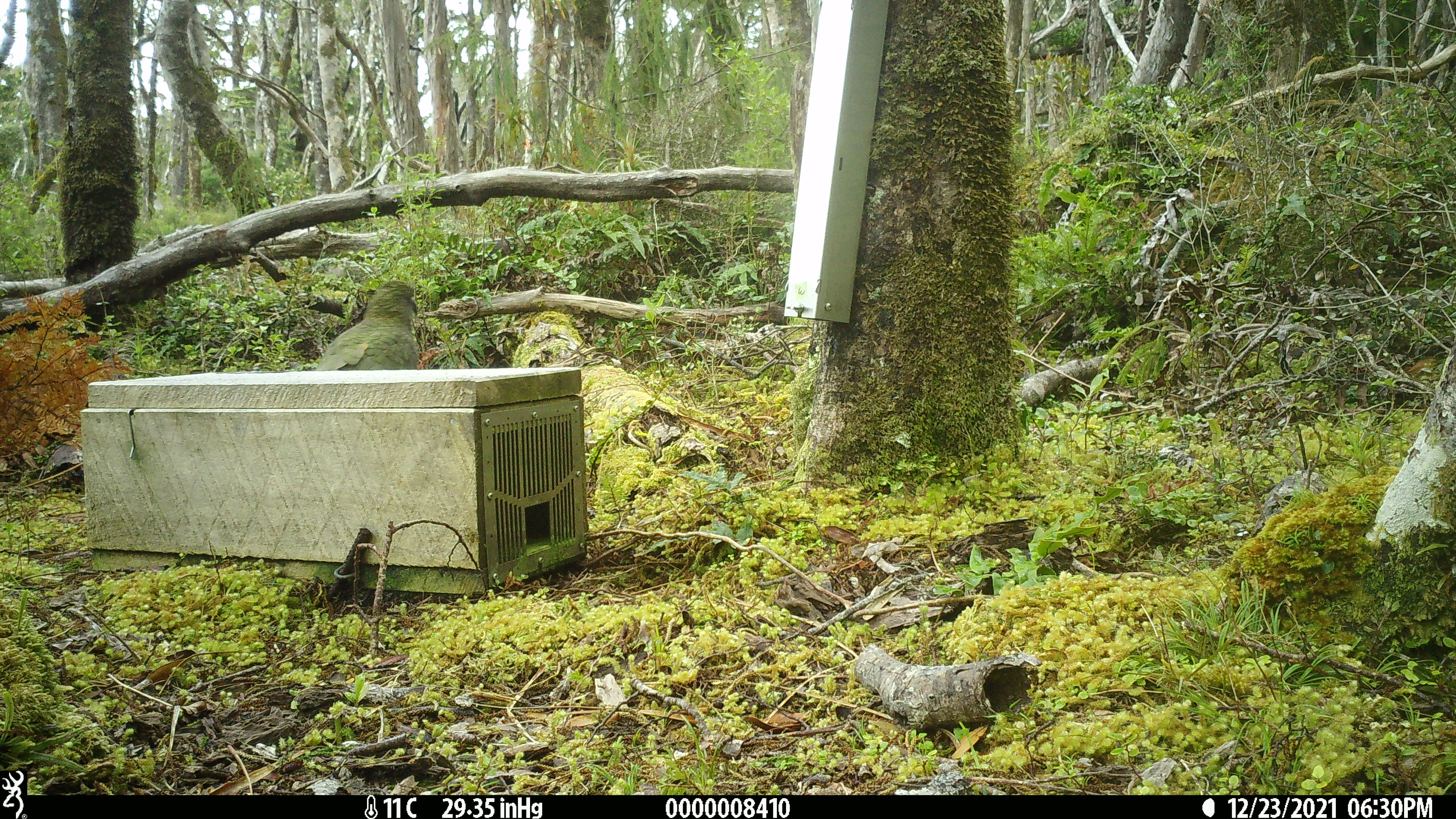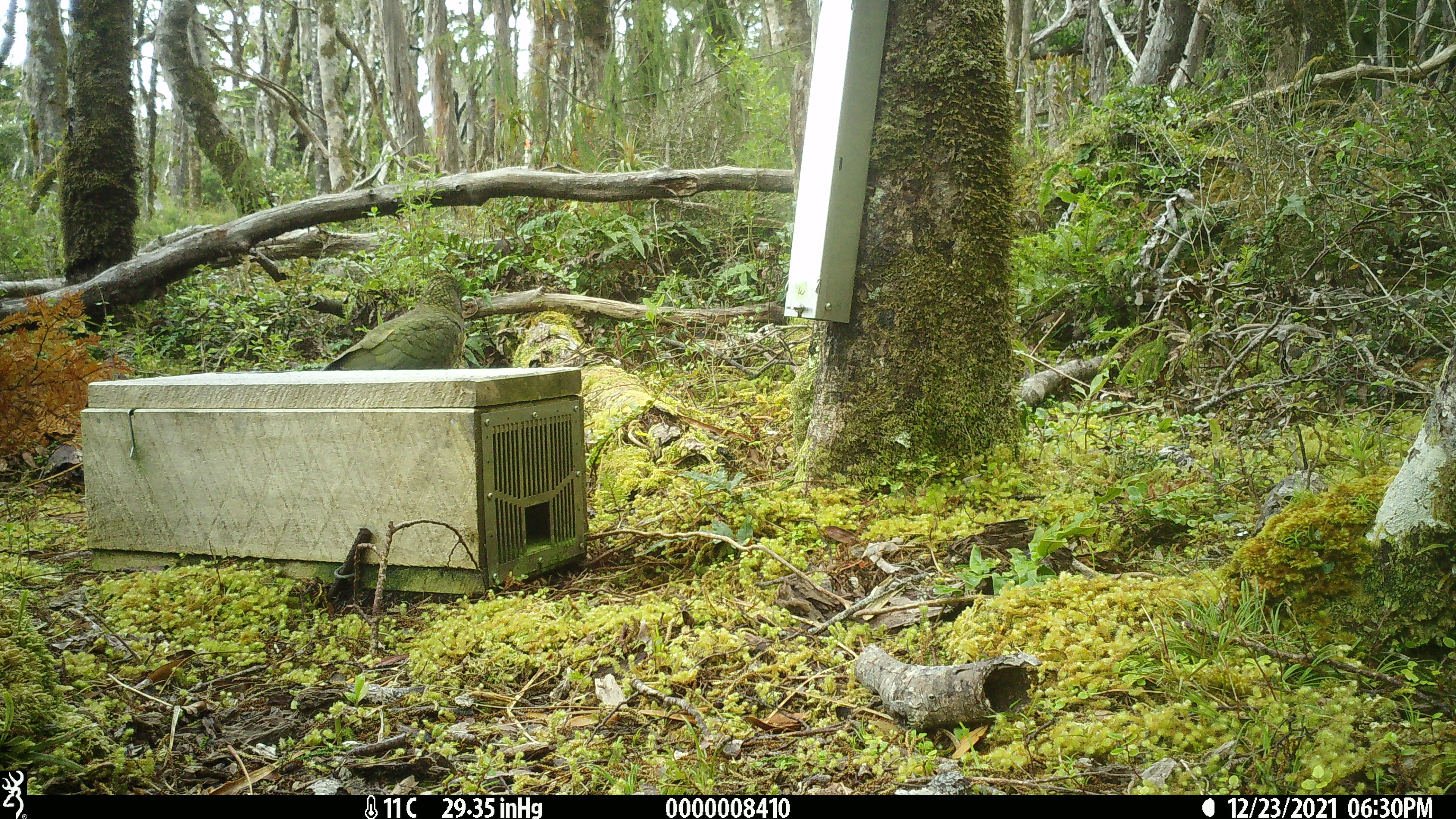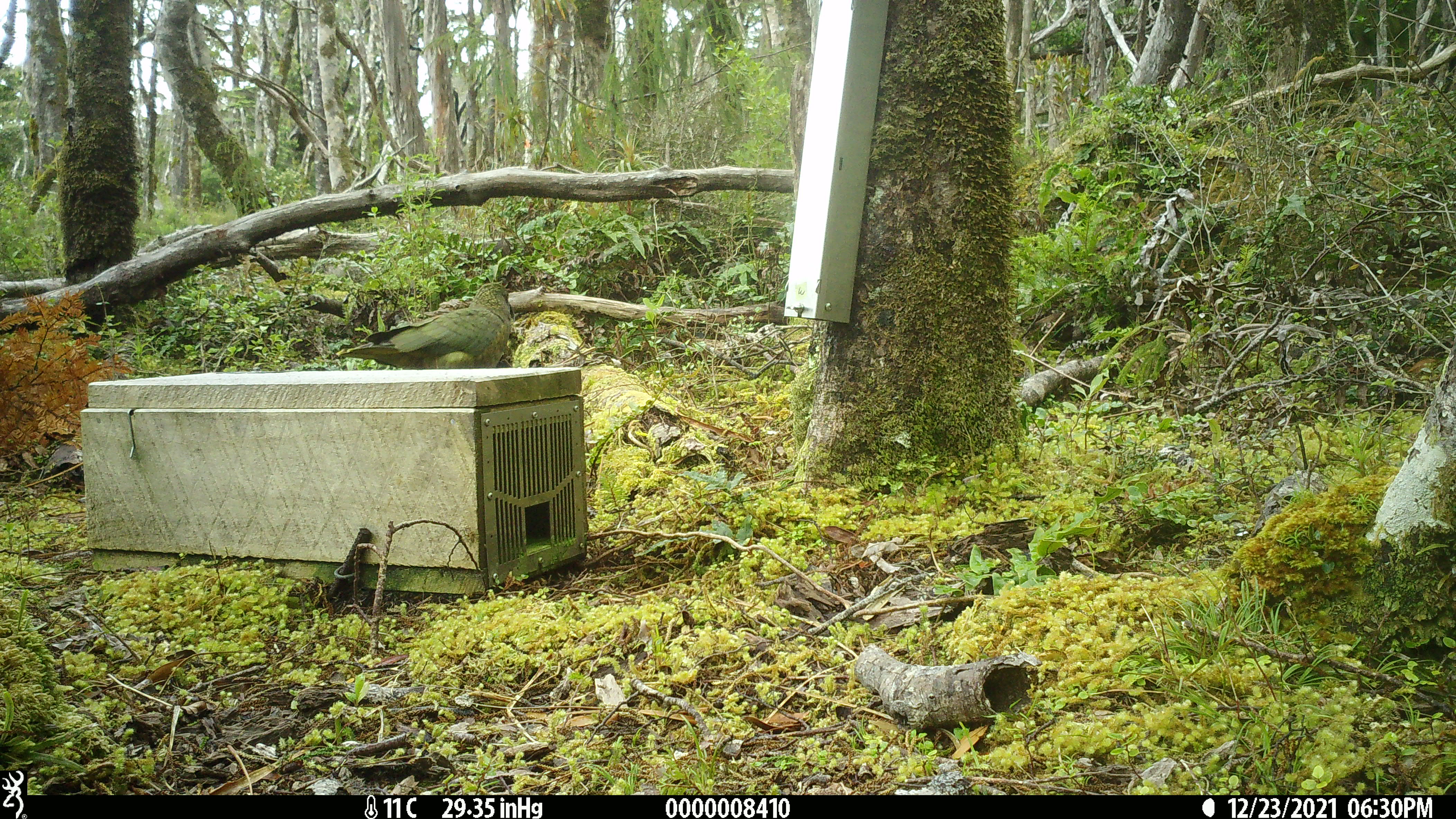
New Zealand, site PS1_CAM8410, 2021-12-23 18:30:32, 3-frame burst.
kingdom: Animalia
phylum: Chordata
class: Aves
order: Psittaciformes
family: Strigopidae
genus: Nestor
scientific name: Nestor notabilis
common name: kea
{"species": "kea (Nestor notabilis)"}